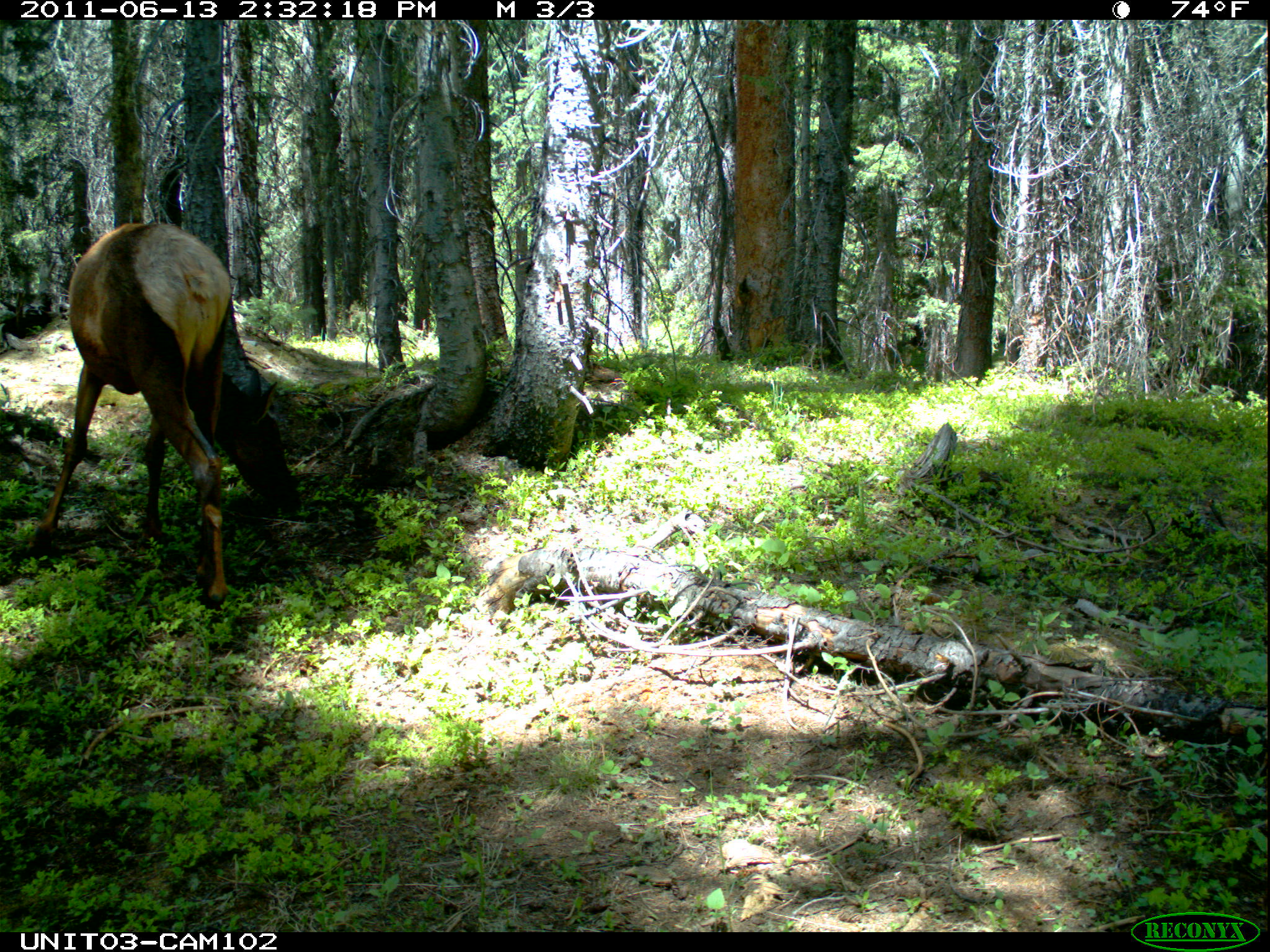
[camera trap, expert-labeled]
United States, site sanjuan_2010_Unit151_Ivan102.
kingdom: Animalia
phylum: Chordata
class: Mammalia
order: Artiodactyla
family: Cervidae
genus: Cervus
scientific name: Cervus elaphus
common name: red deer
Cervus elaphus (red deer).